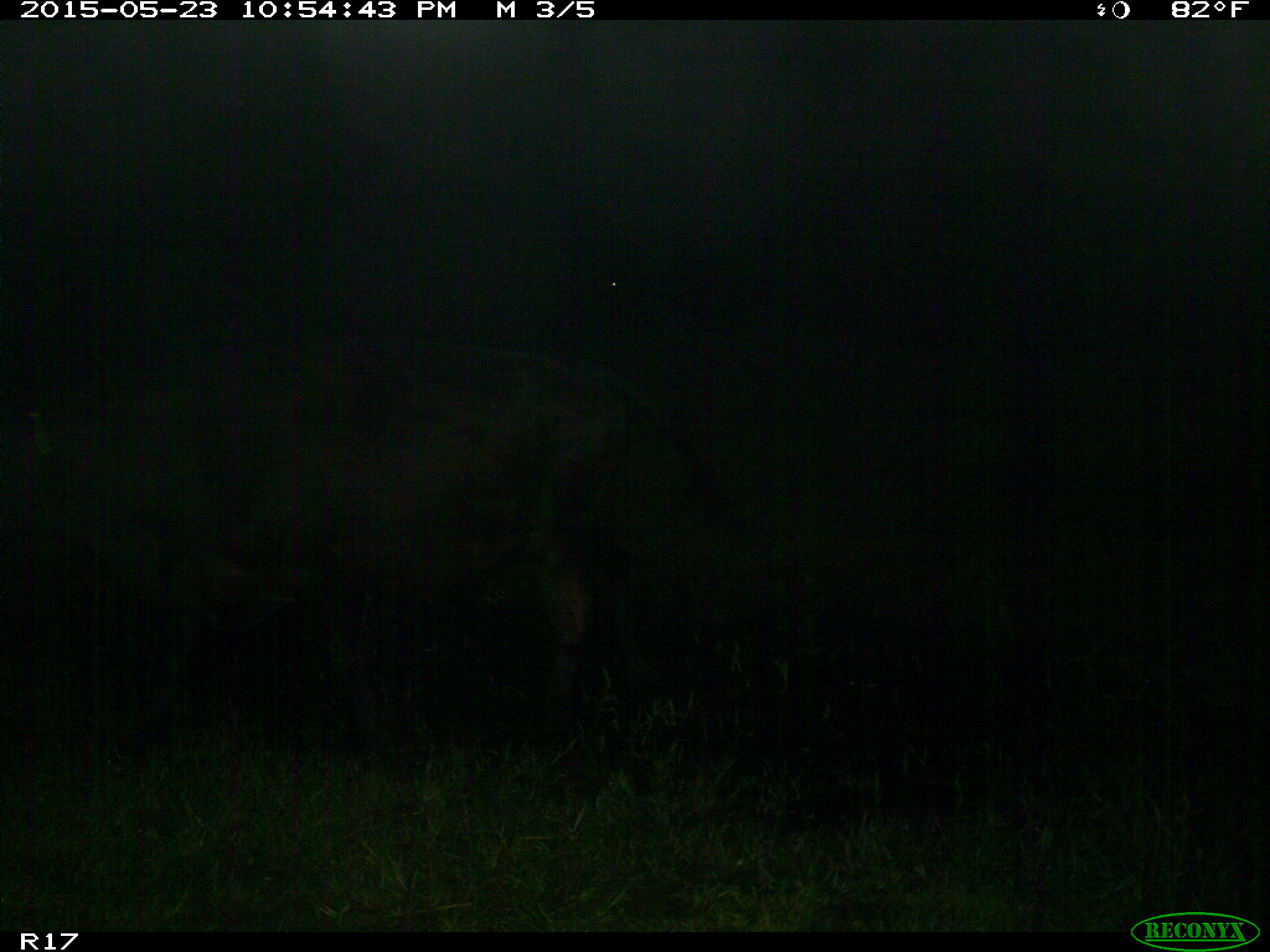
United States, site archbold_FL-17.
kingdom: Animalia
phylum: Chordata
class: Mammalia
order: Artiodactyla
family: Bovidae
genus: Bos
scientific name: Bos taurus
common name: domestic cow